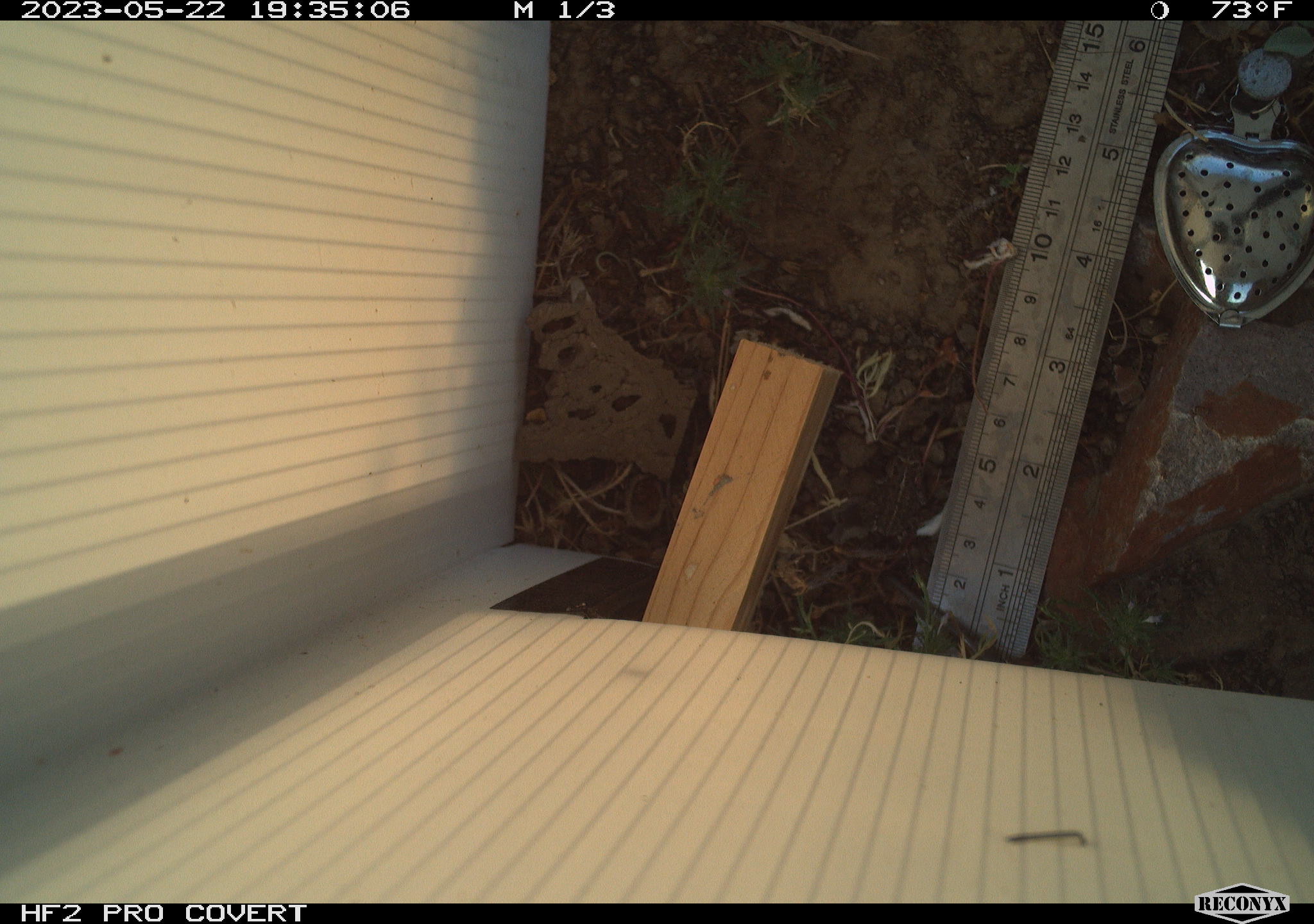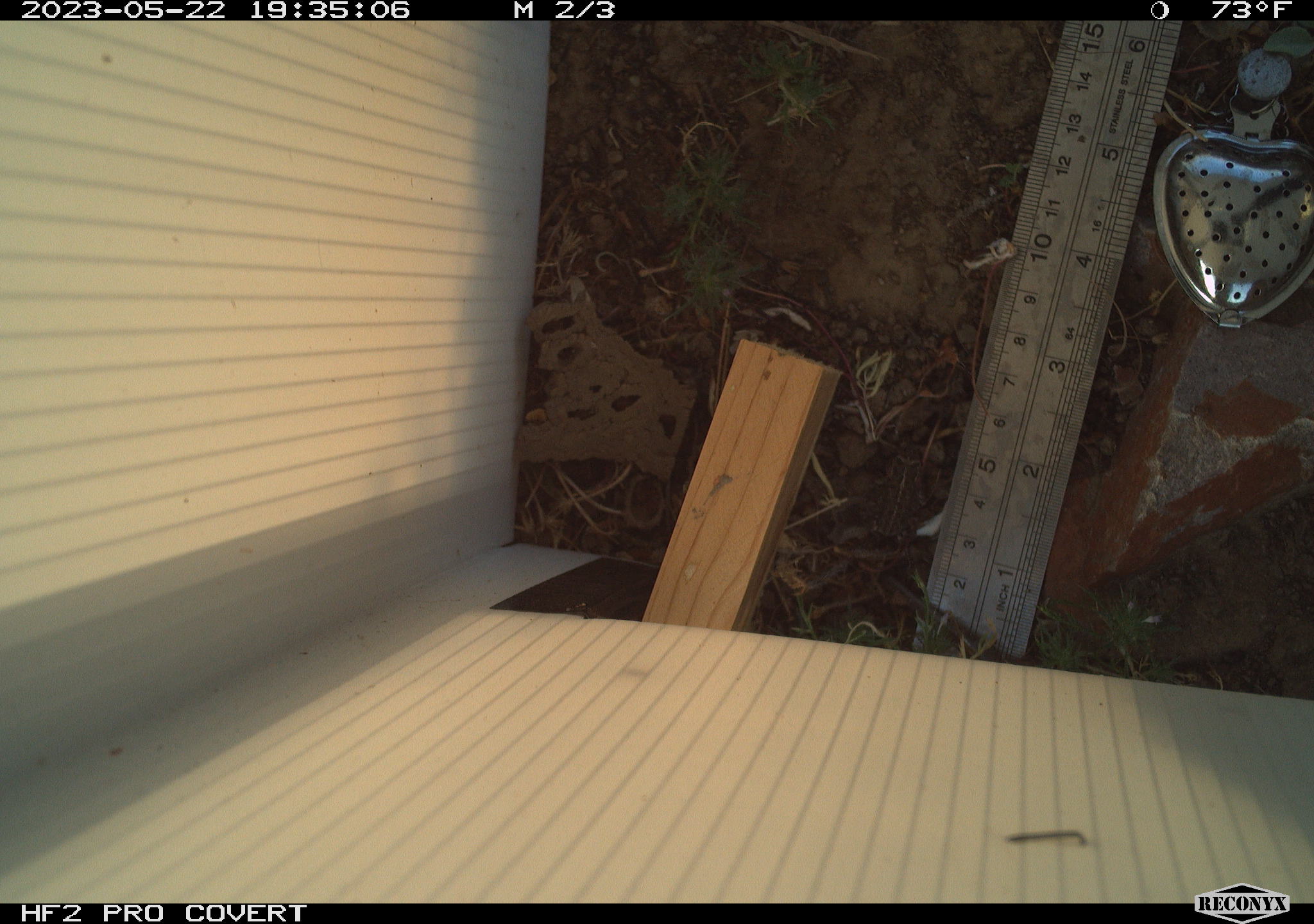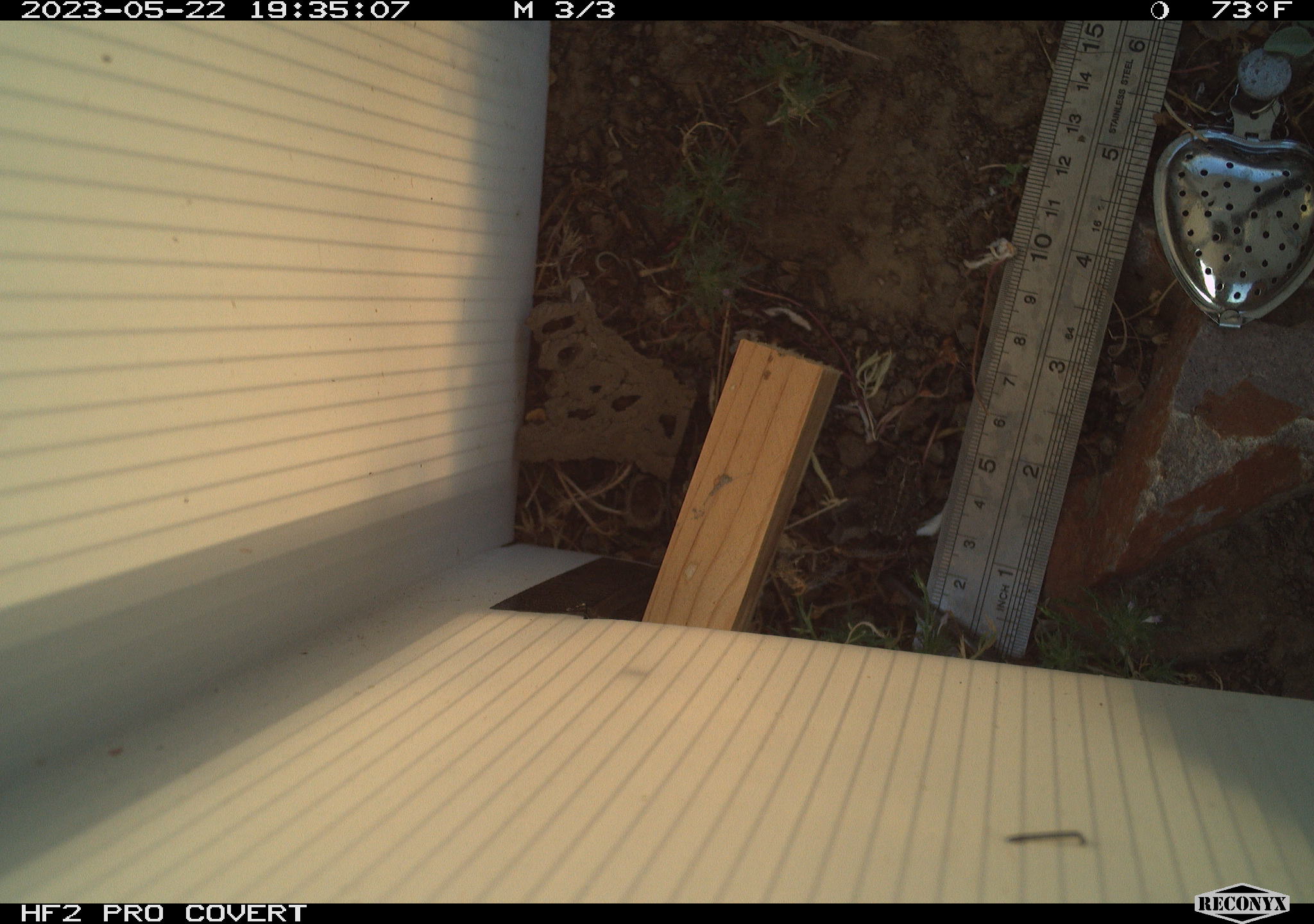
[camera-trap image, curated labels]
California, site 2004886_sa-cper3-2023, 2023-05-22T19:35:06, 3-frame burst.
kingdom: Animalia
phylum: Chordata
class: Amphibia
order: Anura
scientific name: Anura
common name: frogs